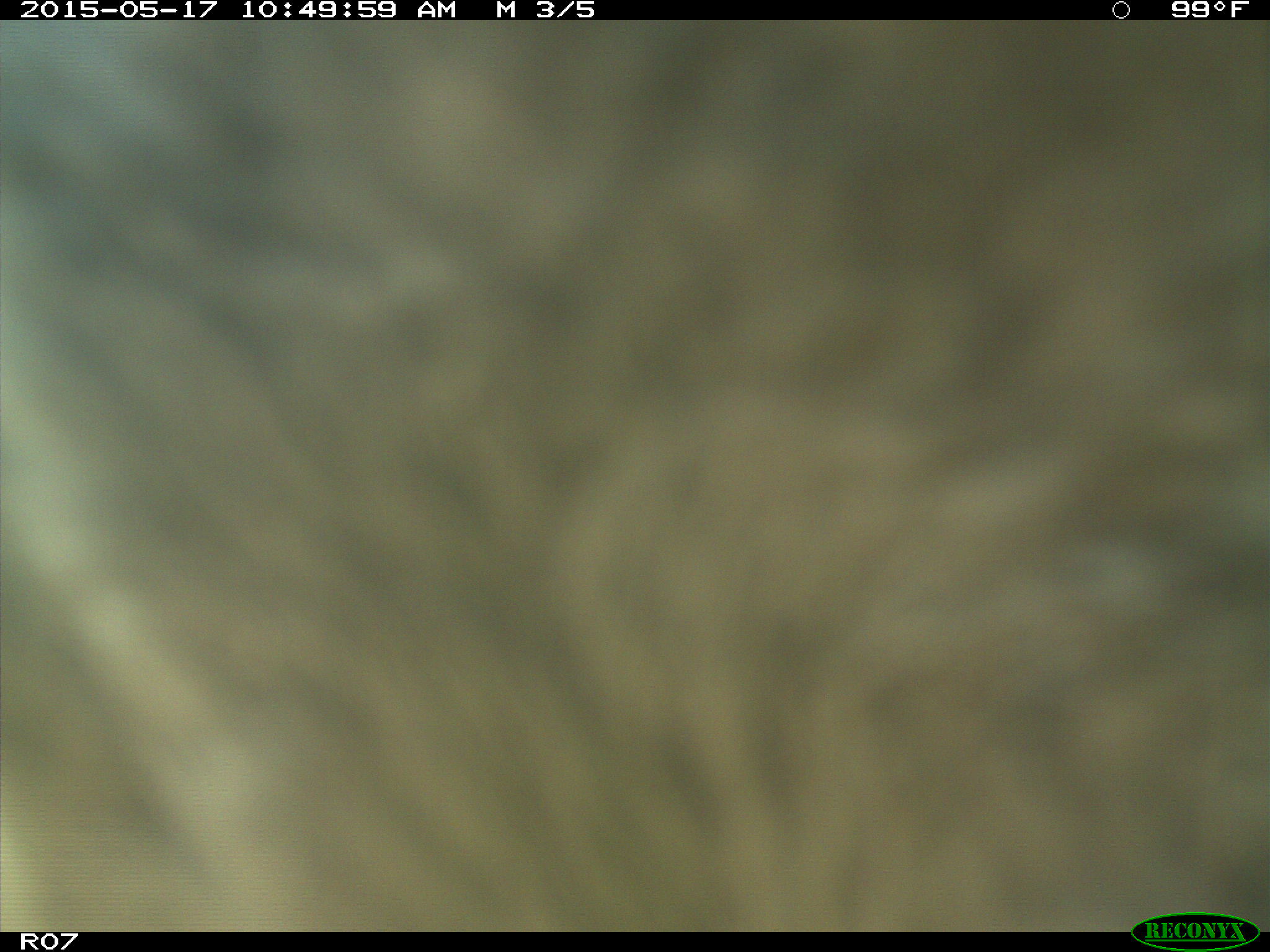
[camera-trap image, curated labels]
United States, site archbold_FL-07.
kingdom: Animalia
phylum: Chordata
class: Mammalia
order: Artiodactyla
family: Bovidae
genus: Bos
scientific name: Bos taurus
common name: domestic cow